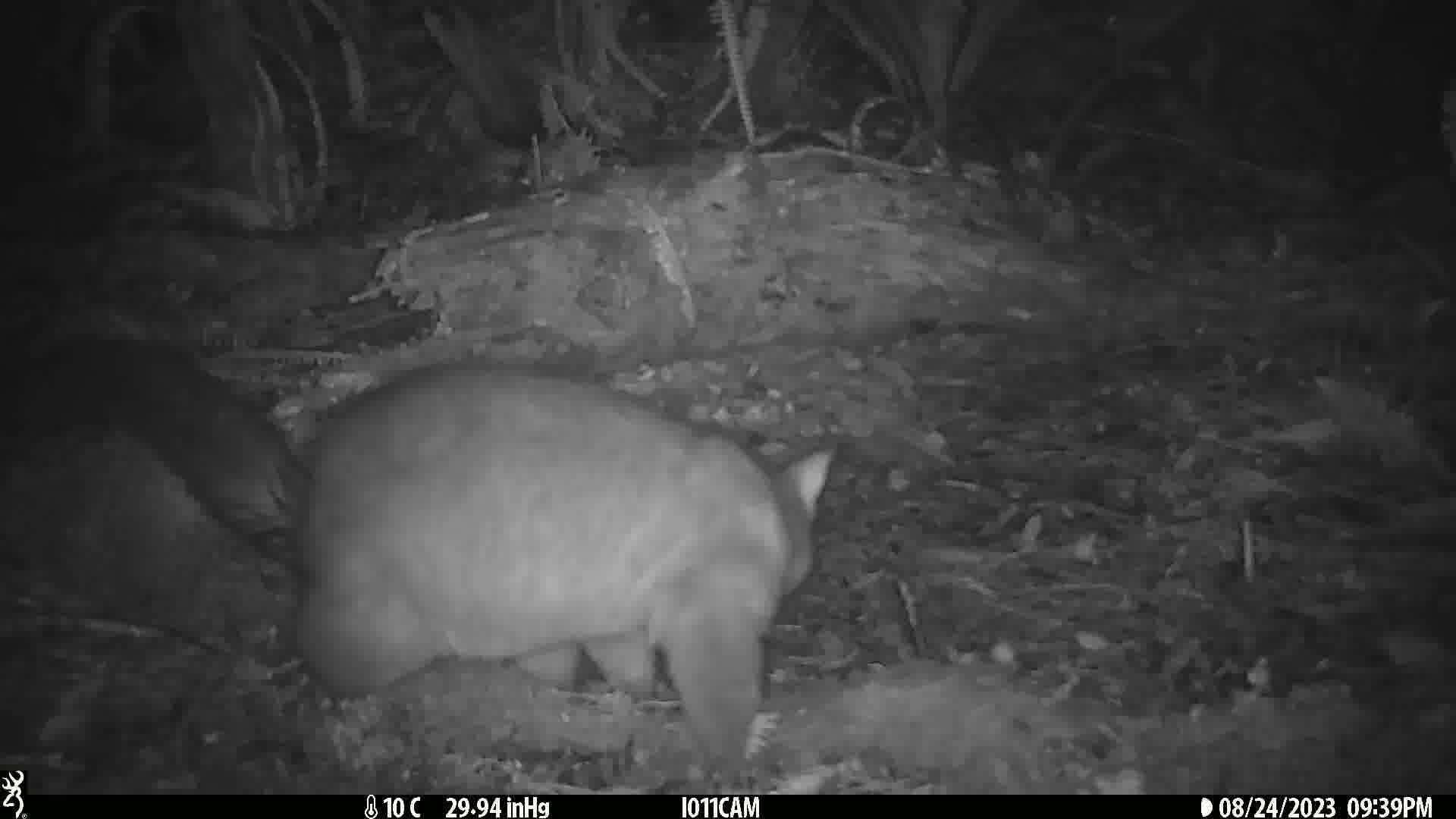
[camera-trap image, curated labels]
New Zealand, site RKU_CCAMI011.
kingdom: Animalia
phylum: Chordata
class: Mammalia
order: Diprotodontia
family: Phalangeridae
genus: Trichosurus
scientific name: Trichosurus vulpecula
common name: common brushtail possum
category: possum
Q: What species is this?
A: Possum (common brushtail possum) (Trichosurus vulpecula).